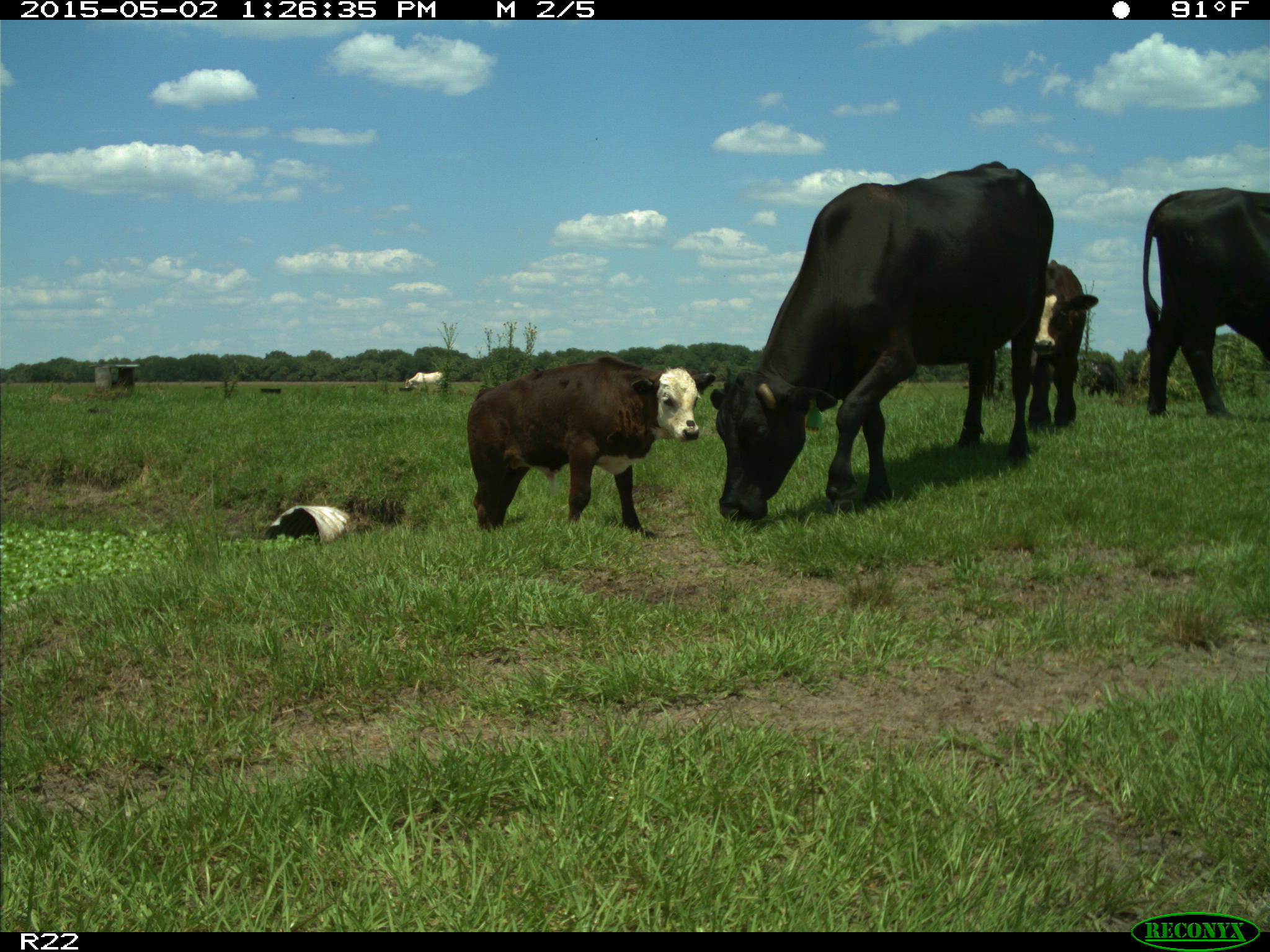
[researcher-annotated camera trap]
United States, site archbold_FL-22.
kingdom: Animalia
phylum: Chordata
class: Mammalia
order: Artiodactyla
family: Bovidae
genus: Bos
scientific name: Bos taurus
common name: domestic cow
Bos taurus (domestic cow).